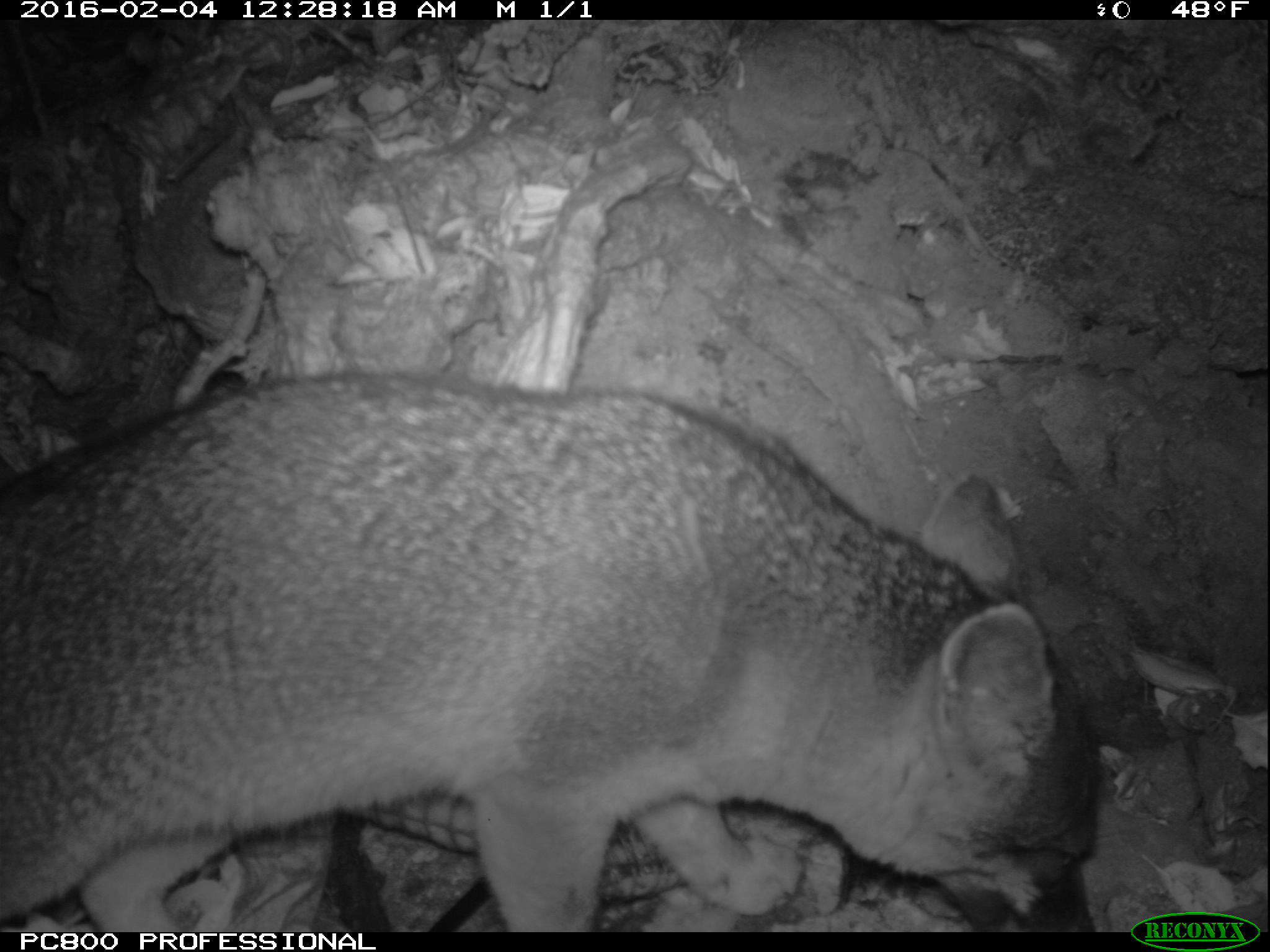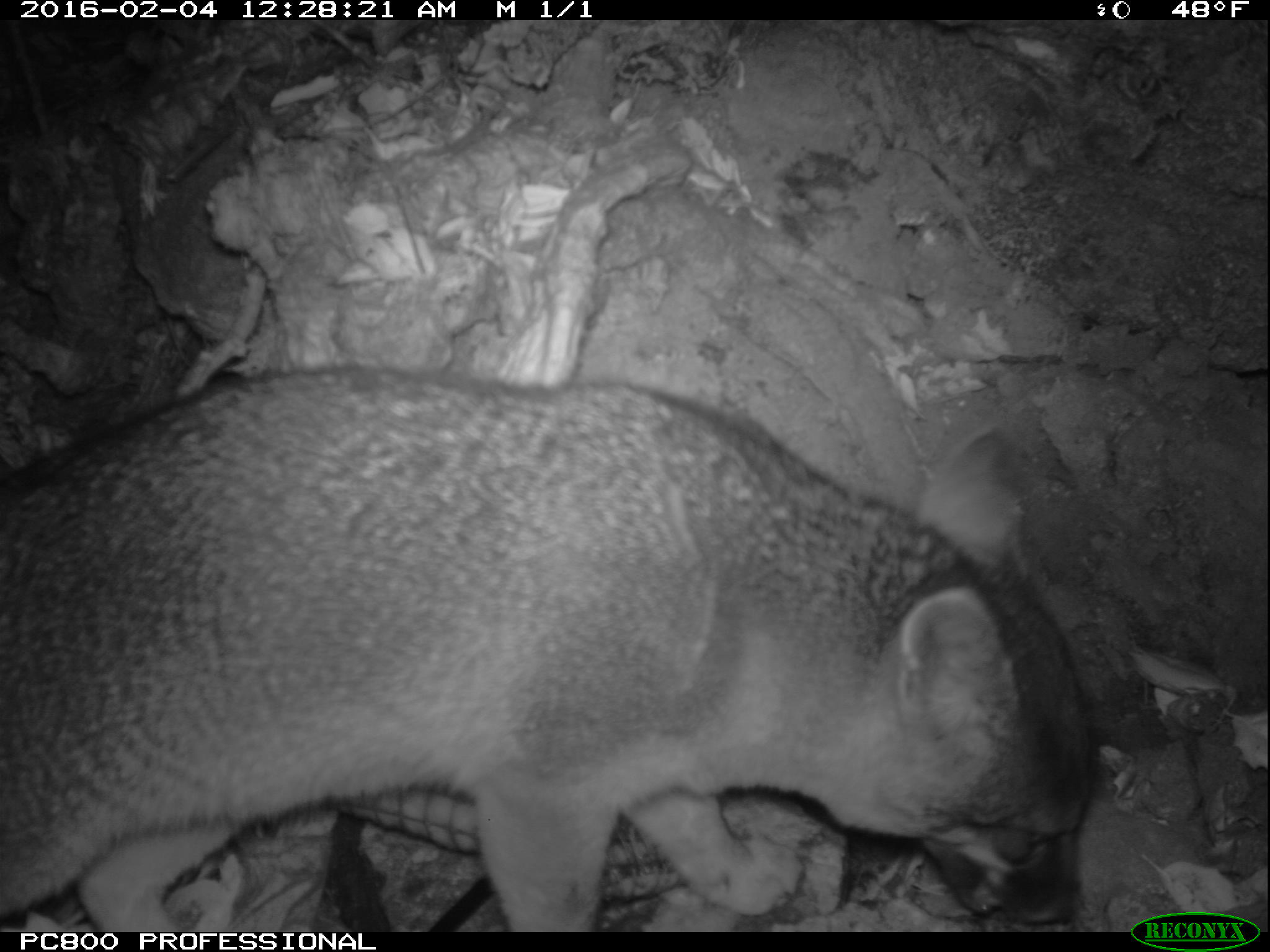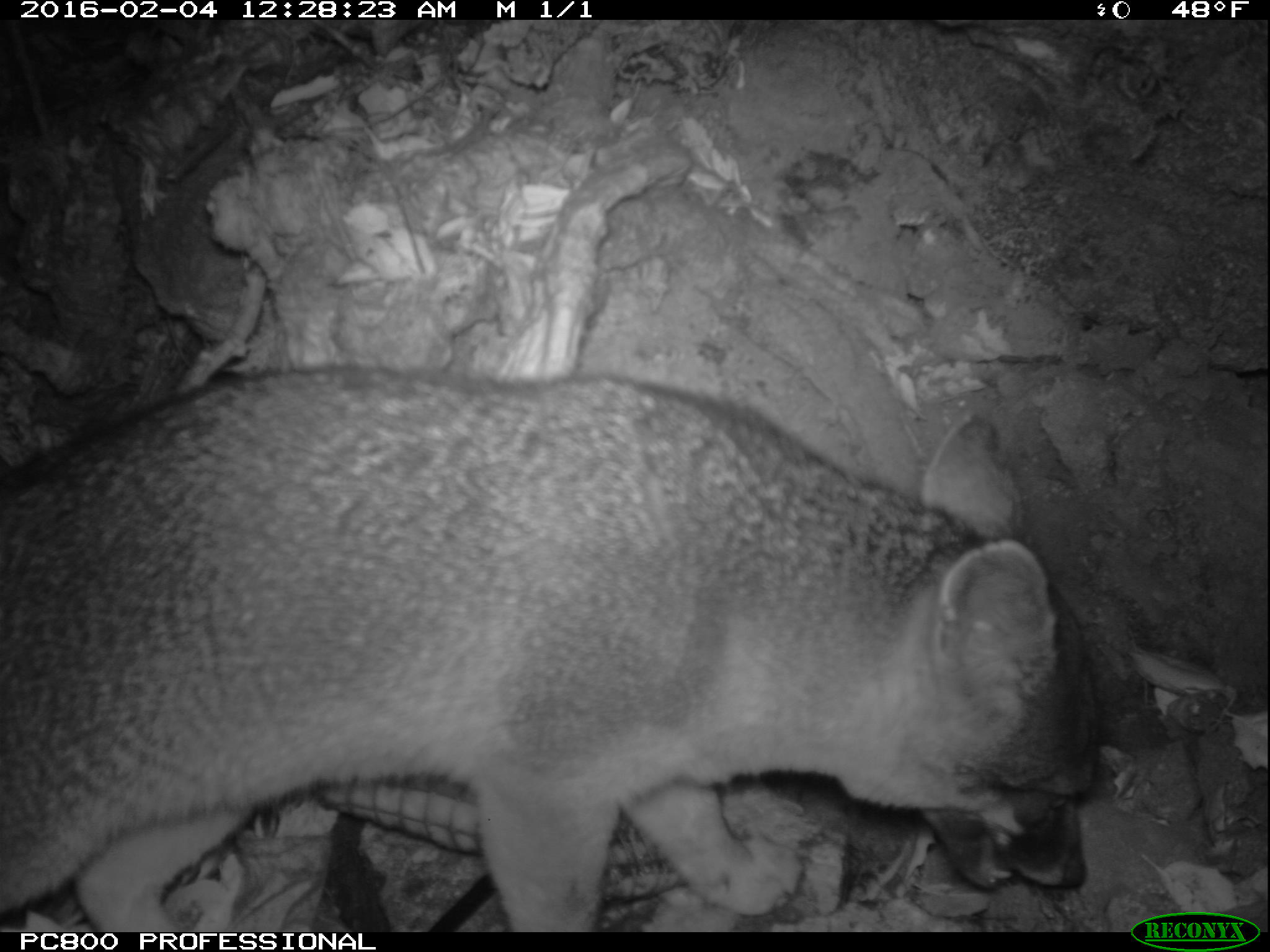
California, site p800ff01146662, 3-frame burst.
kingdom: Animalia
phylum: Chordata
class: Mammalia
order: Carnivora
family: Canidae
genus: Urocyon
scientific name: Urocyon littoralis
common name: island fox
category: fox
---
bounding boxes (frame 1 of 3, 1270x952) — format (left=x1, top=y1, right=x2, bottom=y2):
fox: (left=0, top=370, right=1095, bottom=932)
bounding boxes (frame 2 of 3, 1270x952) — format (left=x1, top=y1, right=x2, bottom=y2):
fox: (left=0, top=363, right=1096, bottom=929)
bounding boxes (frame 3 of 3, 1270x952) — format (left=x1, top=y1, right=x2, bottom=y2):
fox: (left=0, top=358, right=1096, bottom=931)